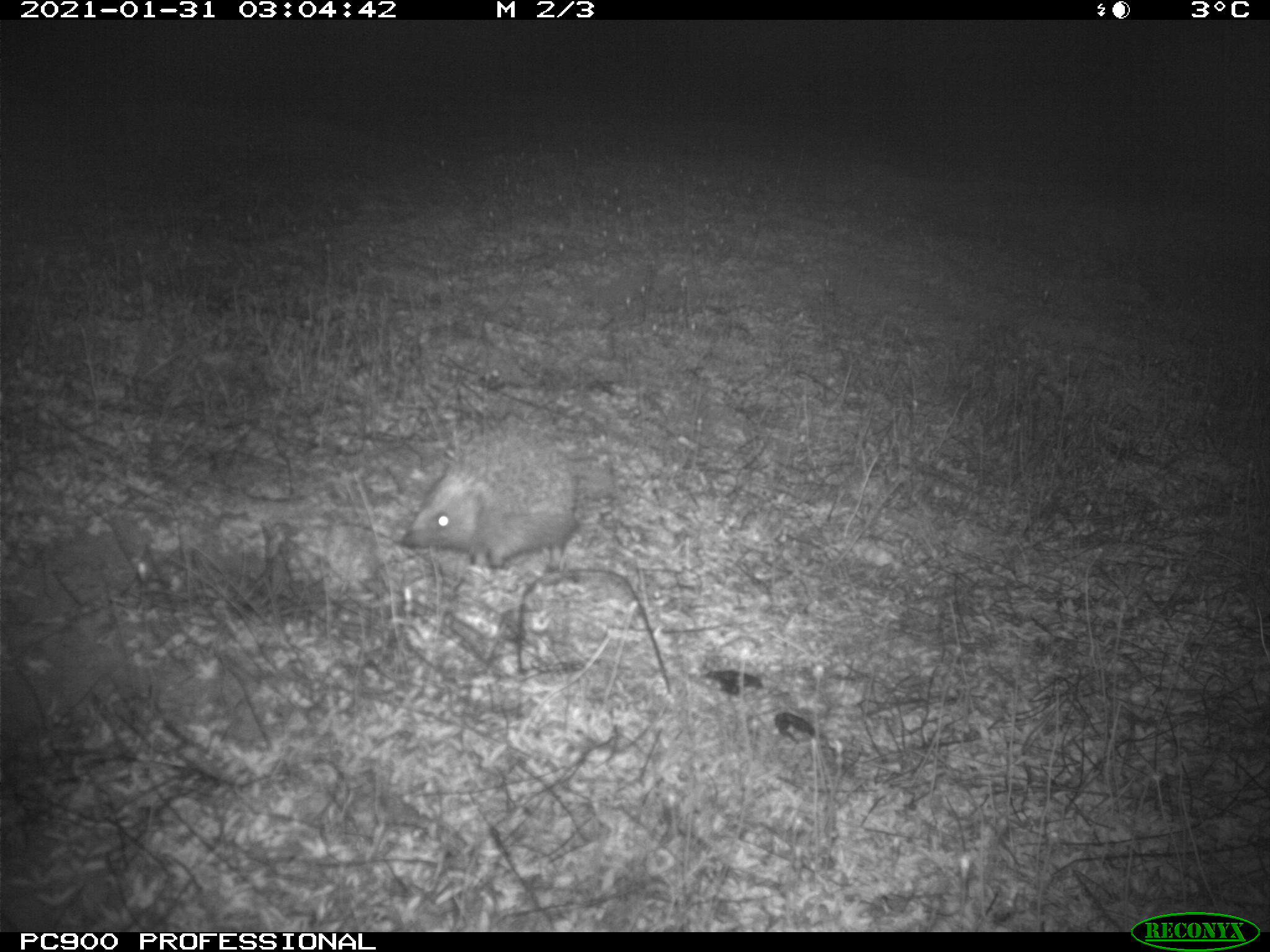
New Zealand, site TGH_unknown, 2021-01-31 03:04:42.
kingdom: Animalia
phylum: Chordata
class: Mammalia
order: Eulipotyphla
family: Erinaceidae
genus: Erinaceus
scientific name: Erinaceus europaeus europaeus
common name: european hedgehog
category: hedgehog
Hedgehog (european hedgehog) (Erinaceus europaeus europaeus).